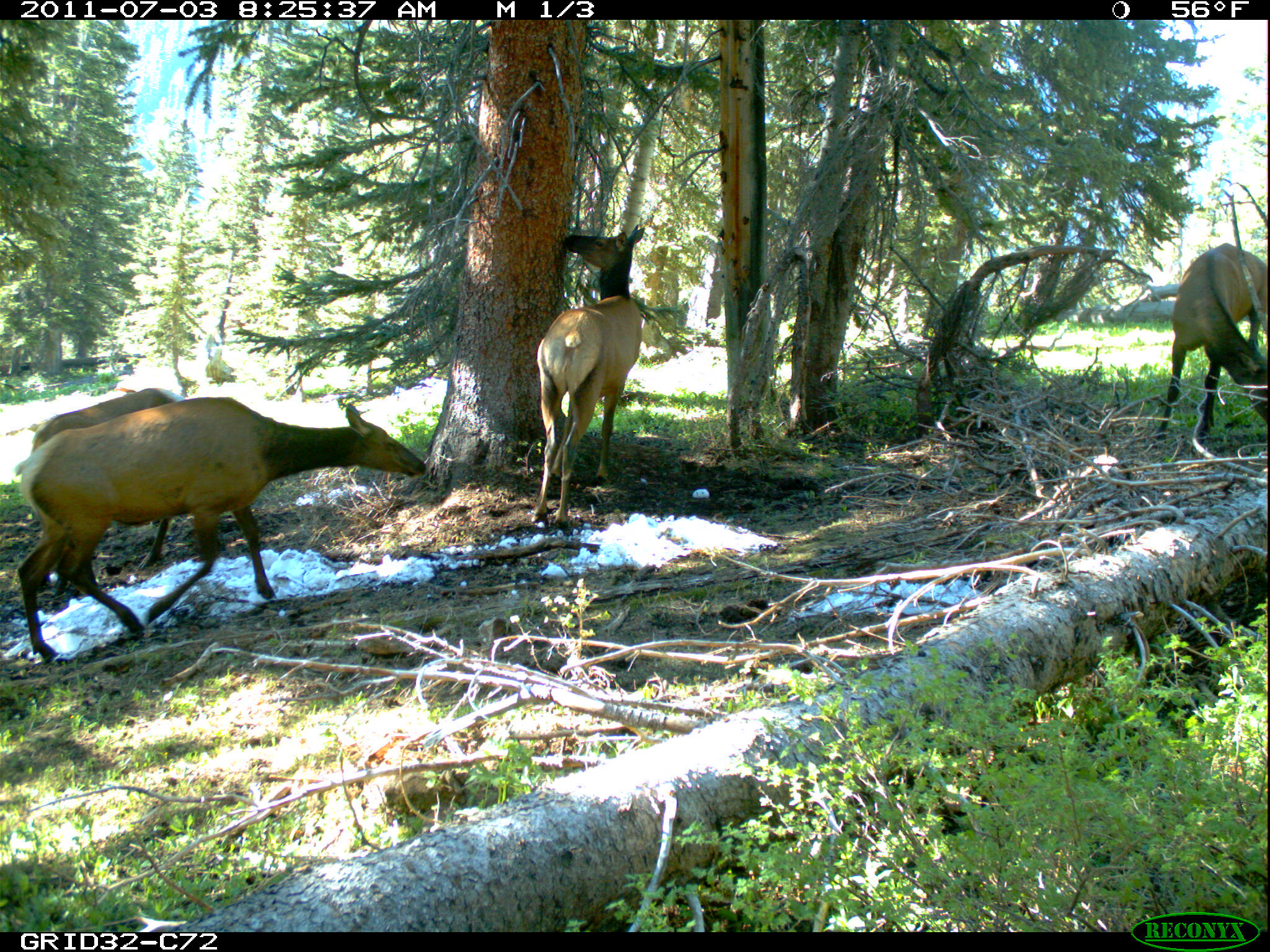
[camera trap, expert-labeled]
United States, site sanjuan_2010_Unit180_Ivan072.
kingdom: Animalia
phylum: Chordata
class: Mammalia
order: Artiodactyla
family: Cervidae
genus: Cervus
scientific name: Cervus elaphus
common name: red deer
Cervus elaphus (red deer).